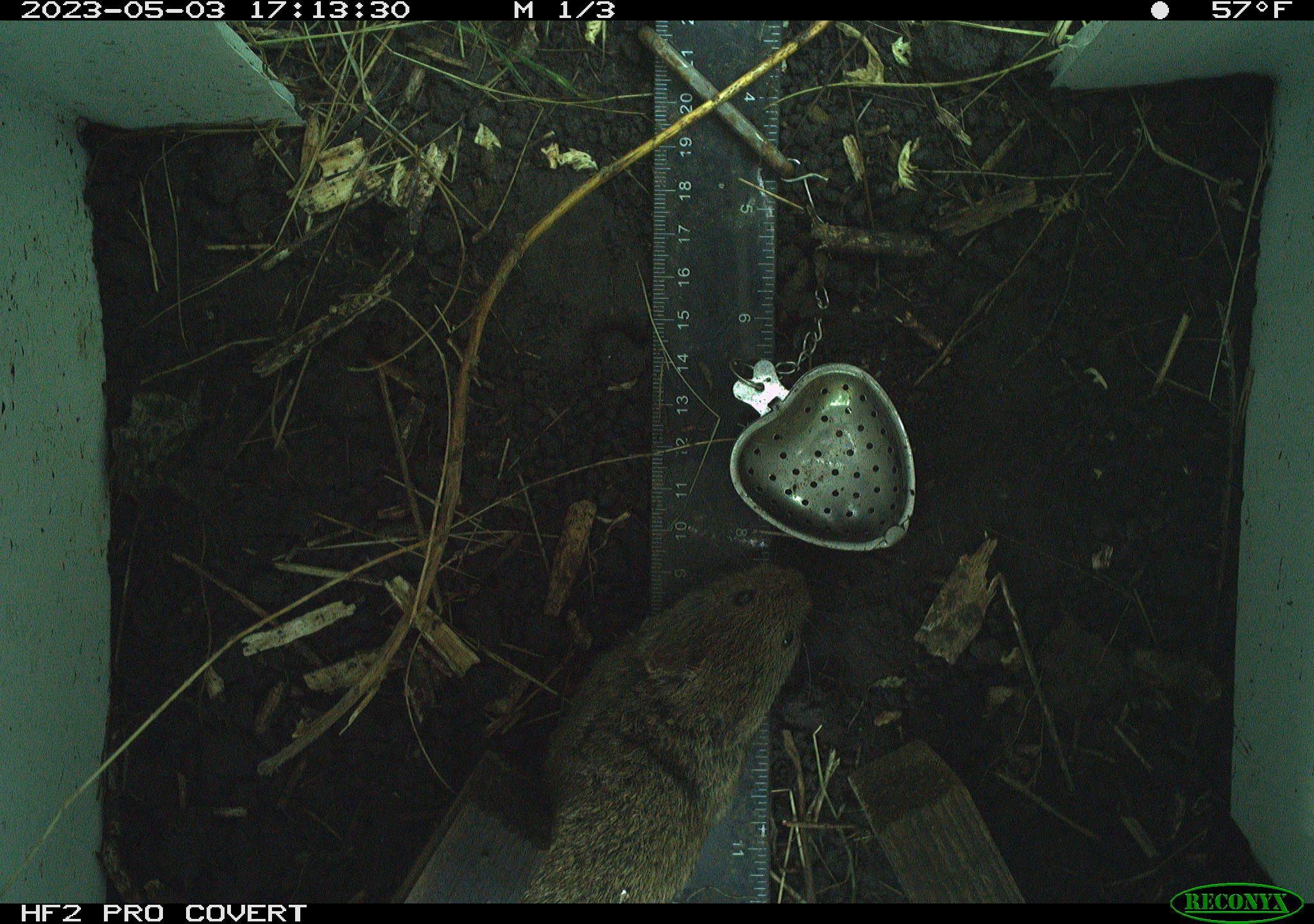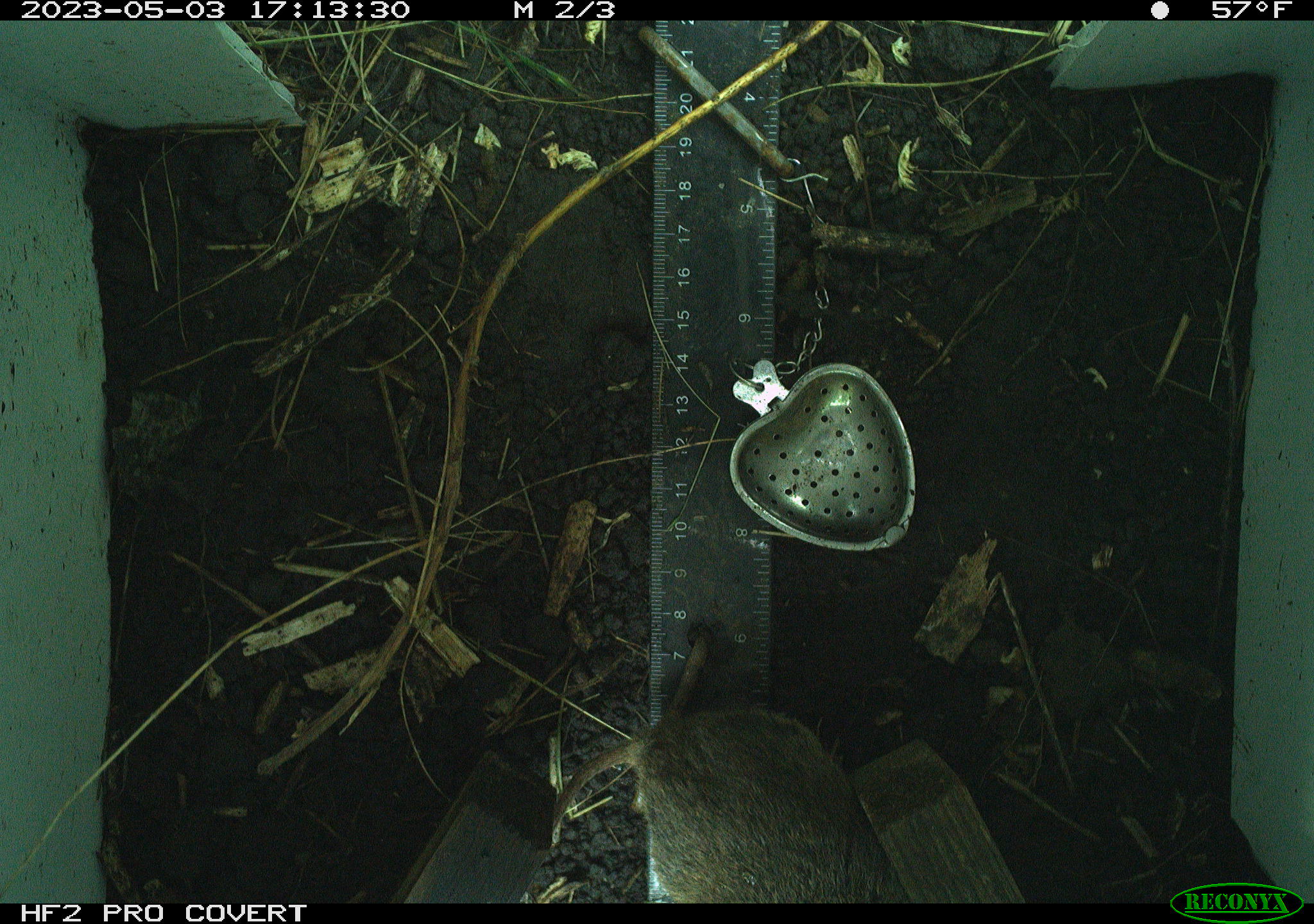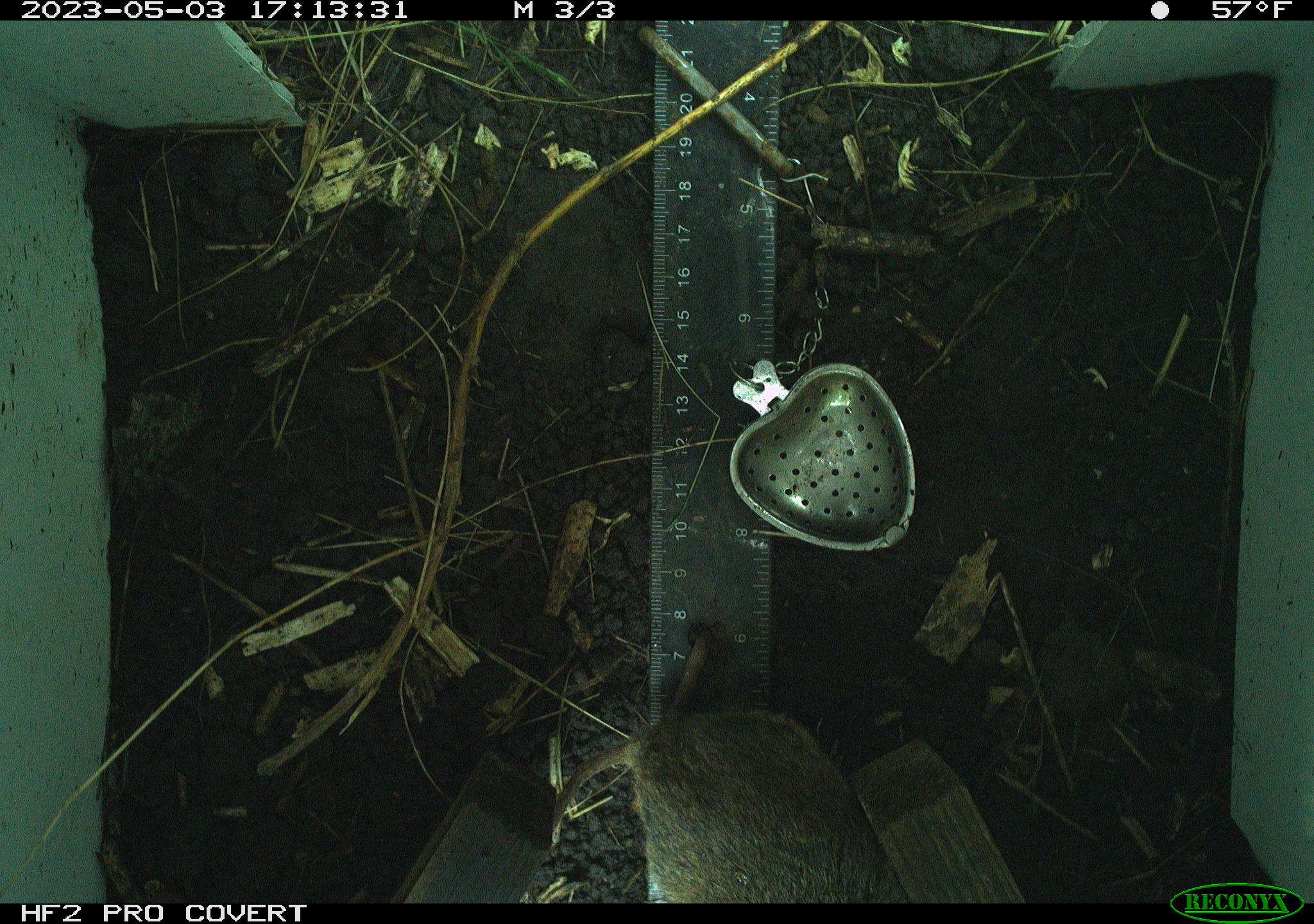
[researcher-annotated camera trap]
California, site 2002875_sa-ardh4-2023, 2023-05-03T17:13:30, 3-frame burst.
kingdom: Animalia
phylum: Chordata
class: Mammalia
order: Rodentia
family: Cricetidae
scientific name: Arvicolinae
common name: voles, lemmings, and muskrats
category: arvicolinae subfamily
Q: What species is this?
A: Arvicolinae subfamily (voles, lemmings, and muskrats) (Arvicolinae).